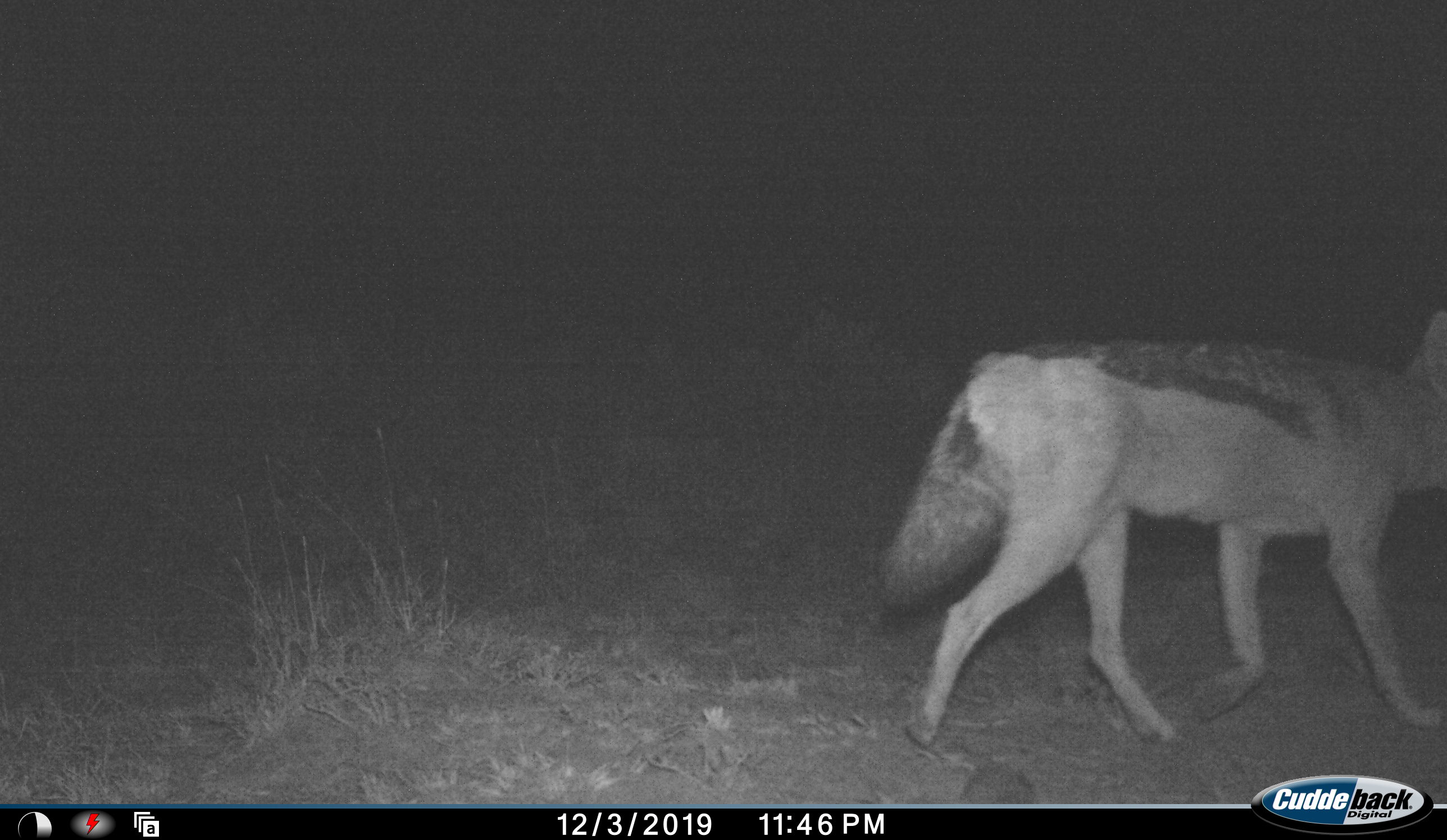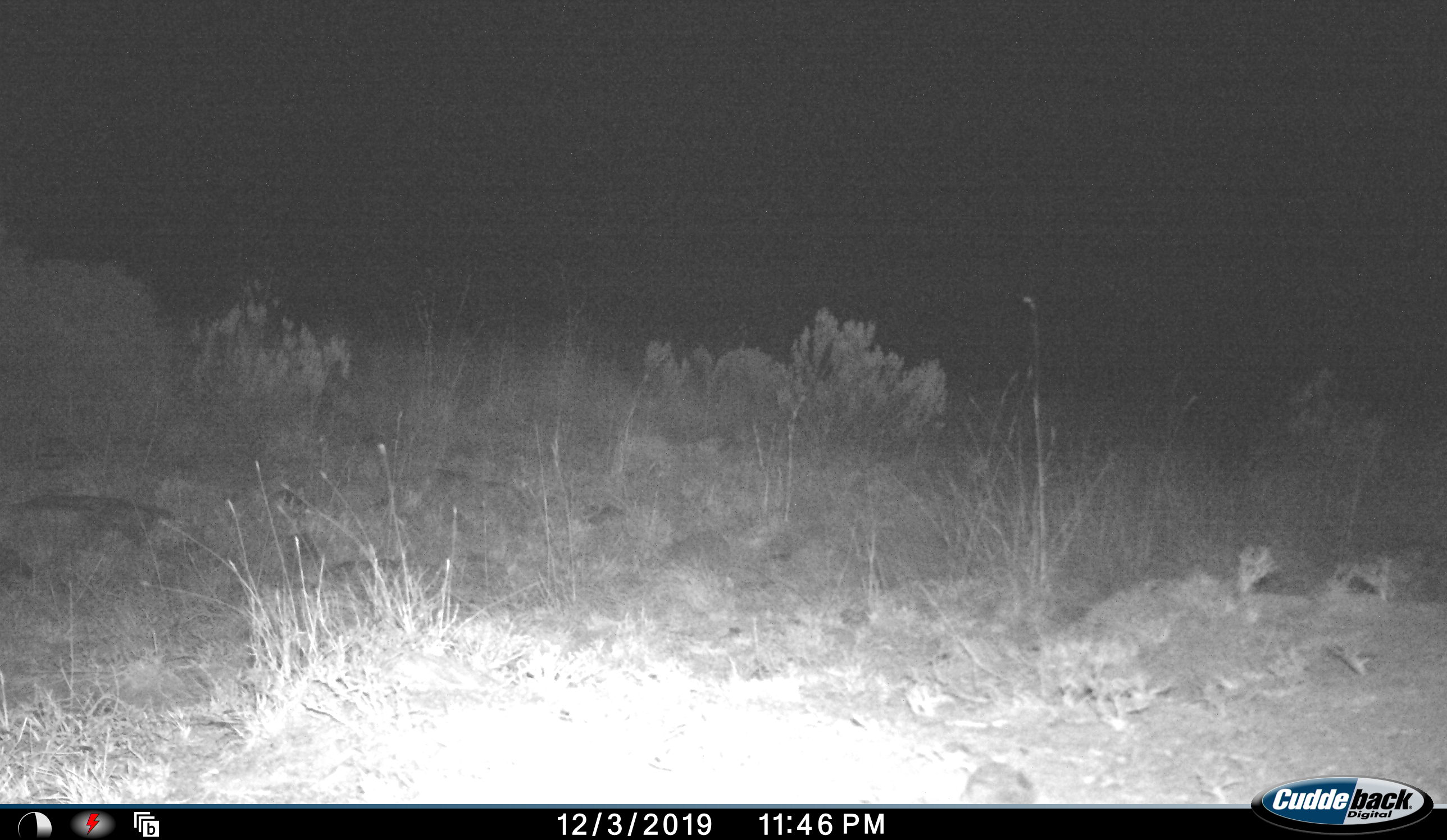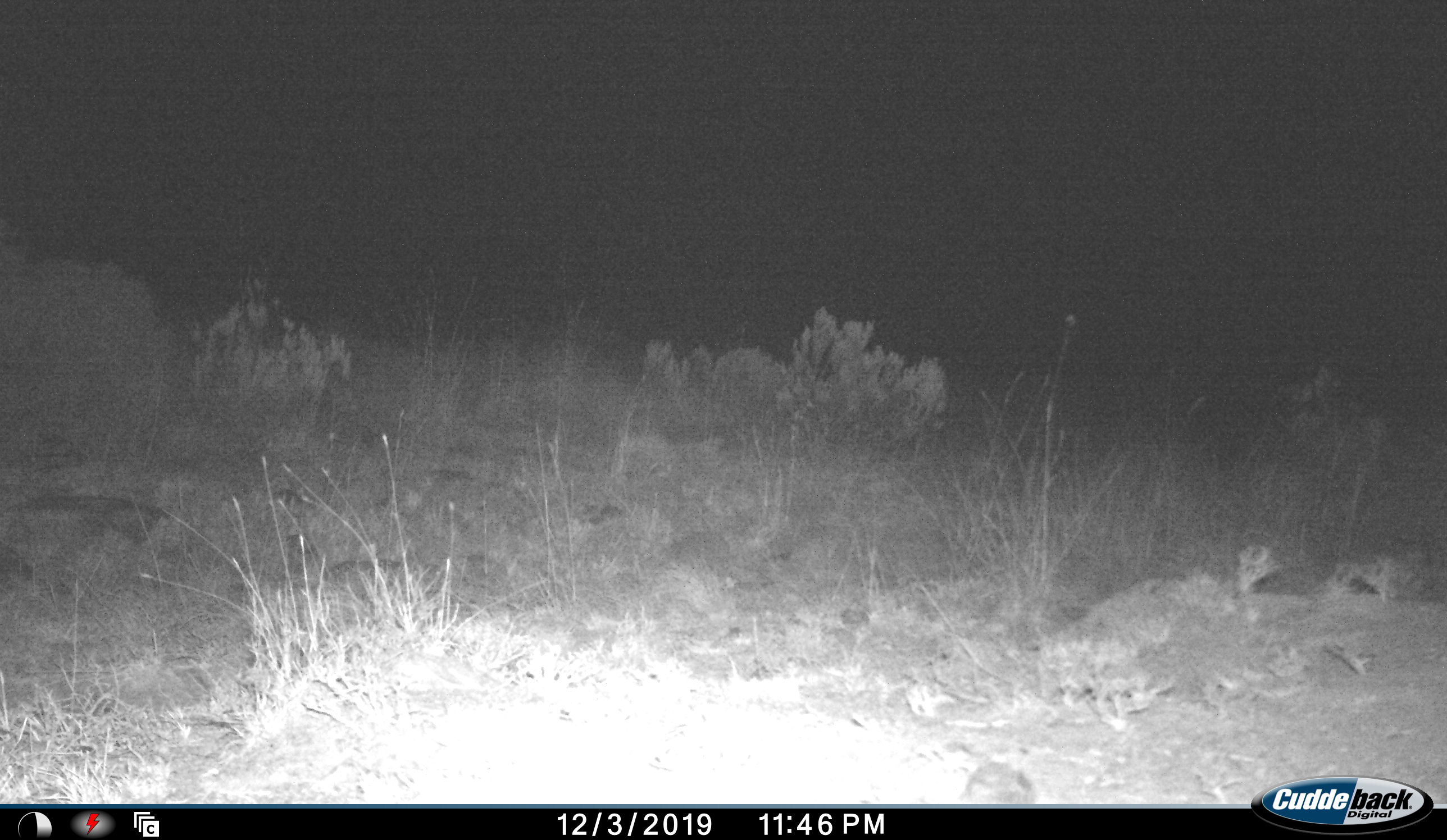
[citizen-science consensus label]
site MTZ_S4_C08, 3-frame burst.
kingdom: Animalia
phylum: Chordata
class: Mammalia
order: Carnivora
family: Canidae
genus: Lupulella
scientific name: Lupulella mesomelas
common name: black-backed jackal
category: jackalblackbacked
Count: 1.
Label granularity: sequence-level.